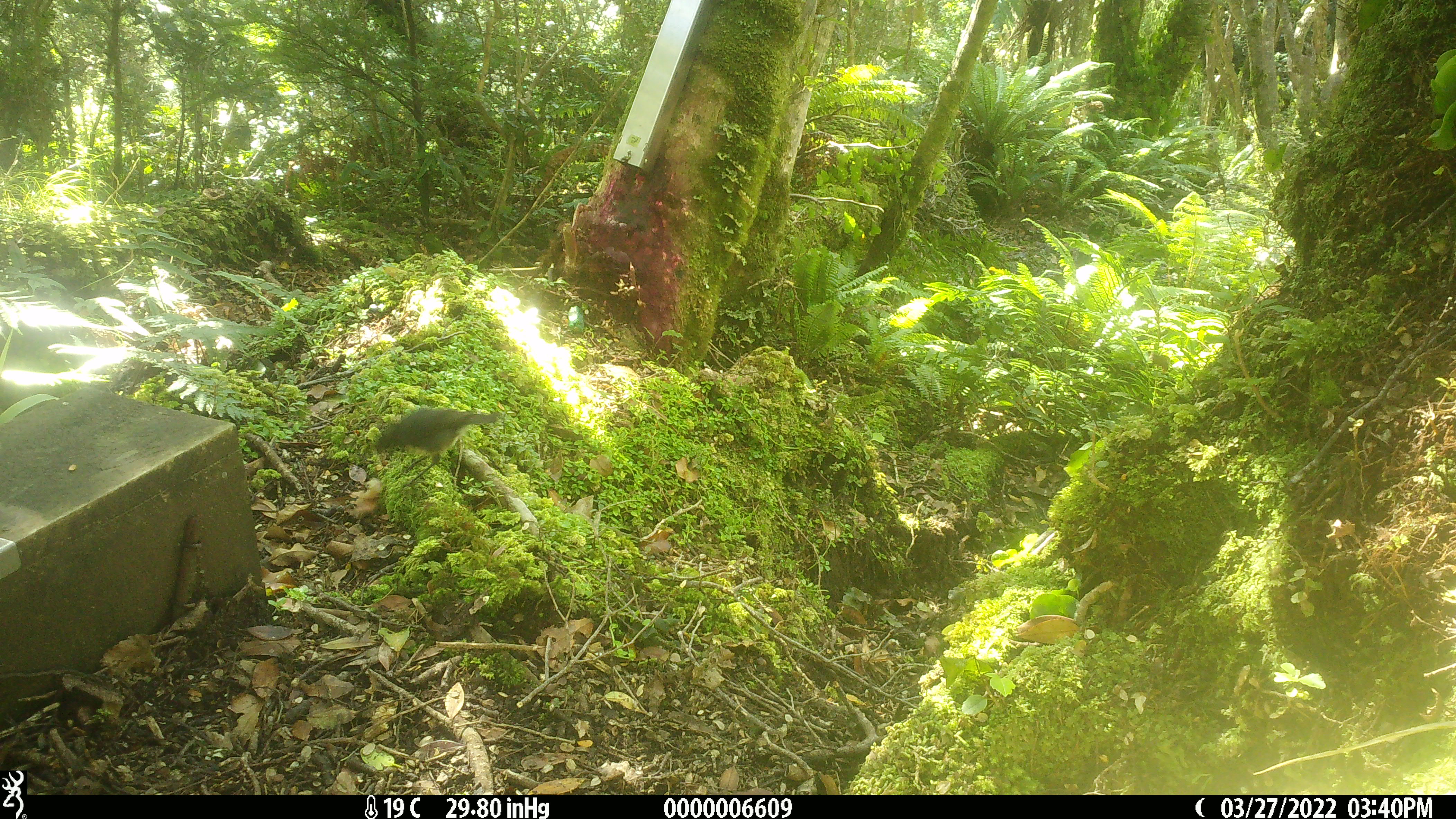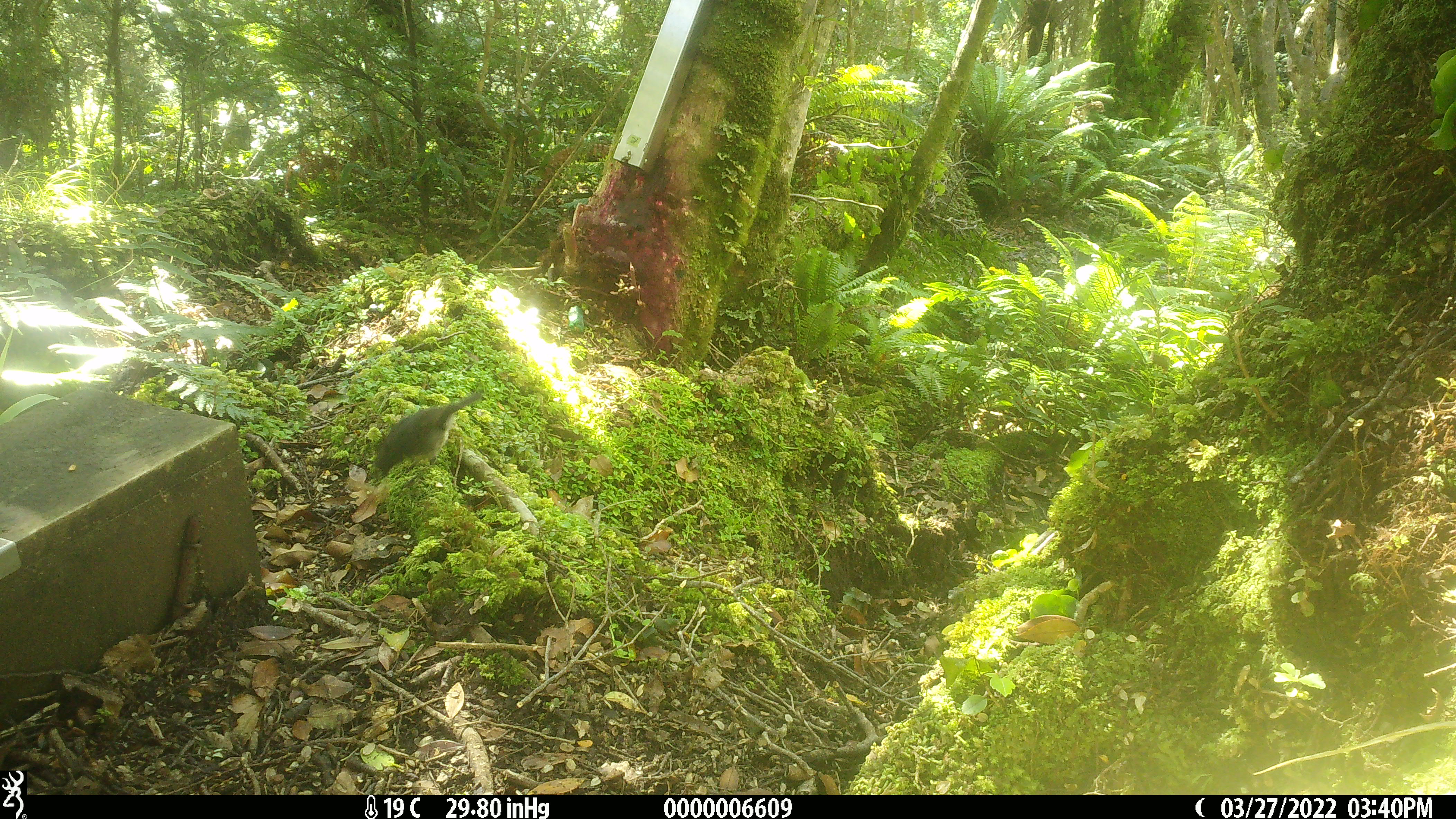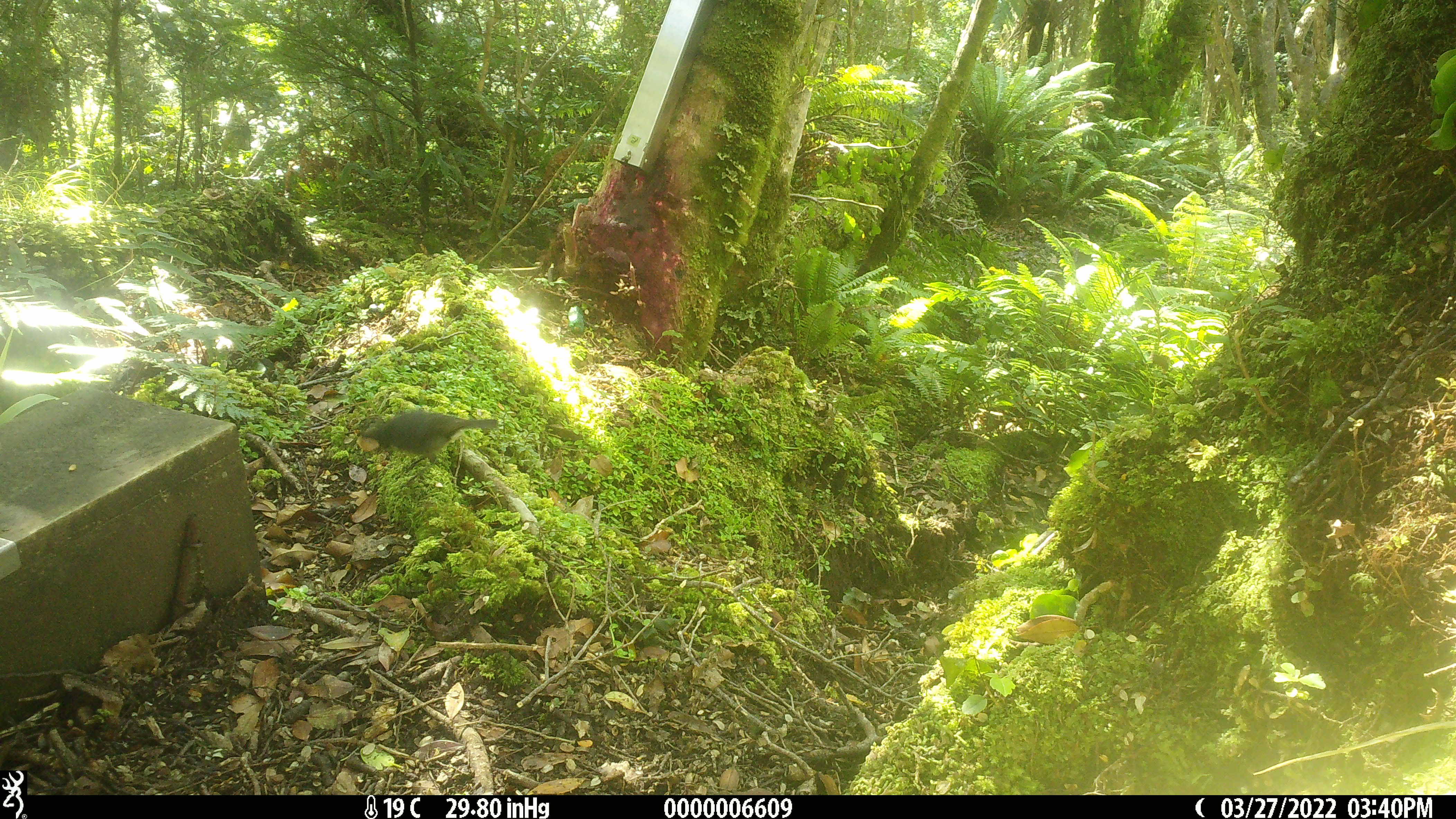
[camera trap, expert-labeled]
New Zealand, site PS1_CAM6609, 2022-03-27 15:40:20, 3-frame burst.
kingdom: Animalia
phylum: Chordata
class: Aves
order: Passeriformes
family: Petroicidae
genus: Petroica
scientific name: Petroica australis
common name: new zealand robin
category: robin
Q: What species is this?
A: Robin (new zealand robin) (Petroica australis).